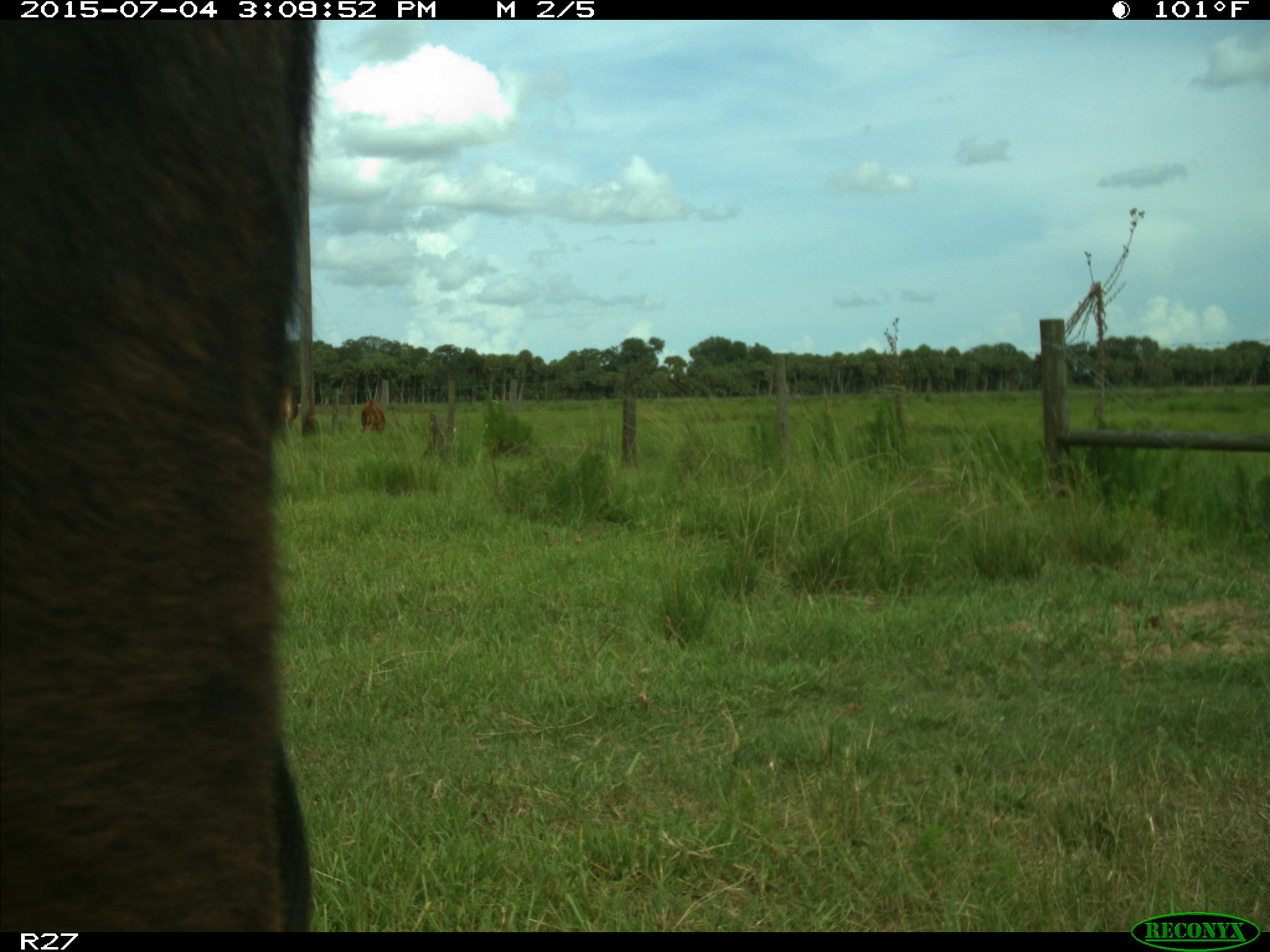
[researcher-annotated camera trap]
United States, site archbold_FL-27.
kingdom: Animalia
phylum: Chordata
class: Mammalia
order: Artiodactyla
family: Bovidae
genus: Bos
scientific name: Bos taurus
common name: domestic cow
Bos taurus (domestic cow).